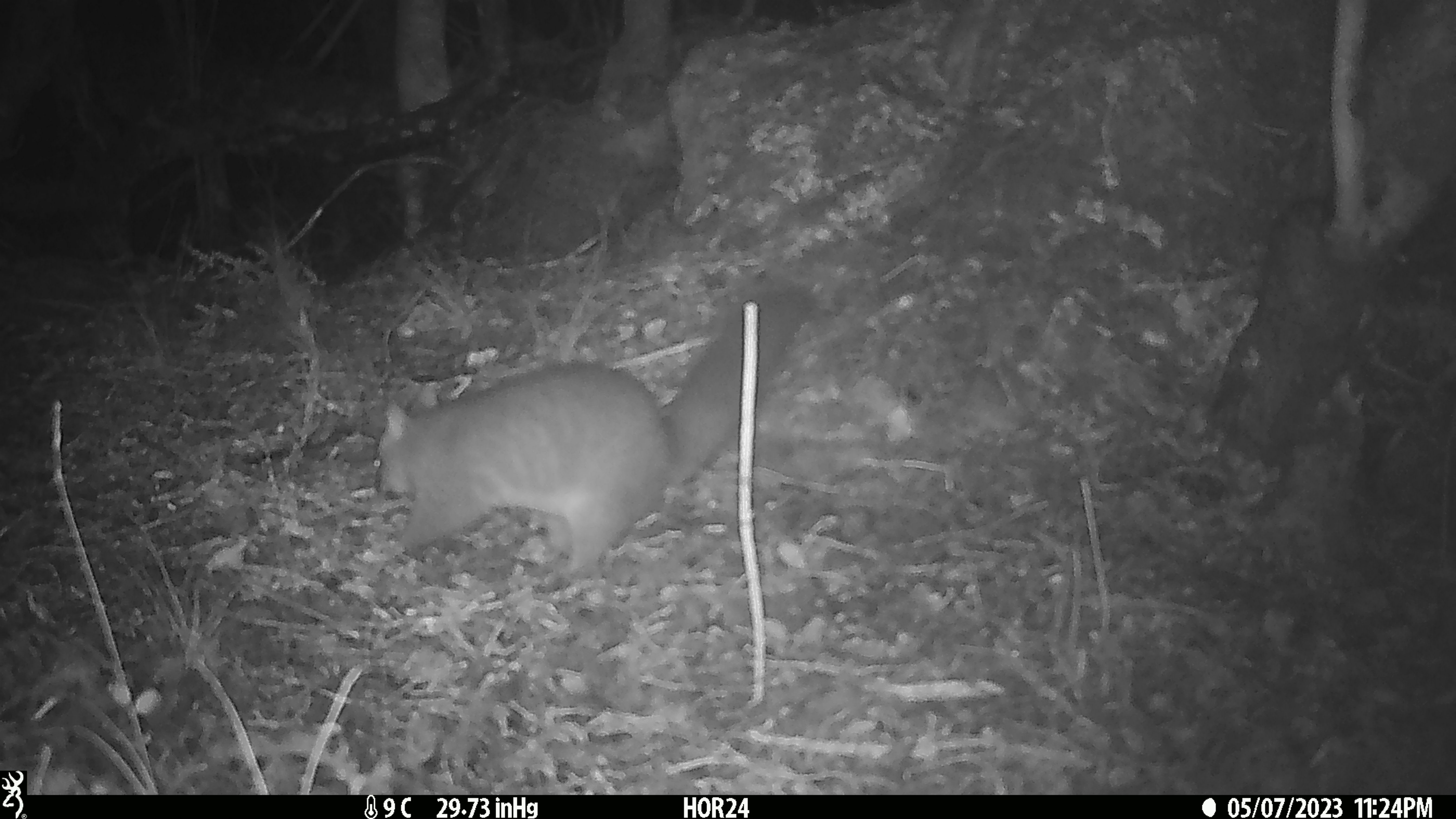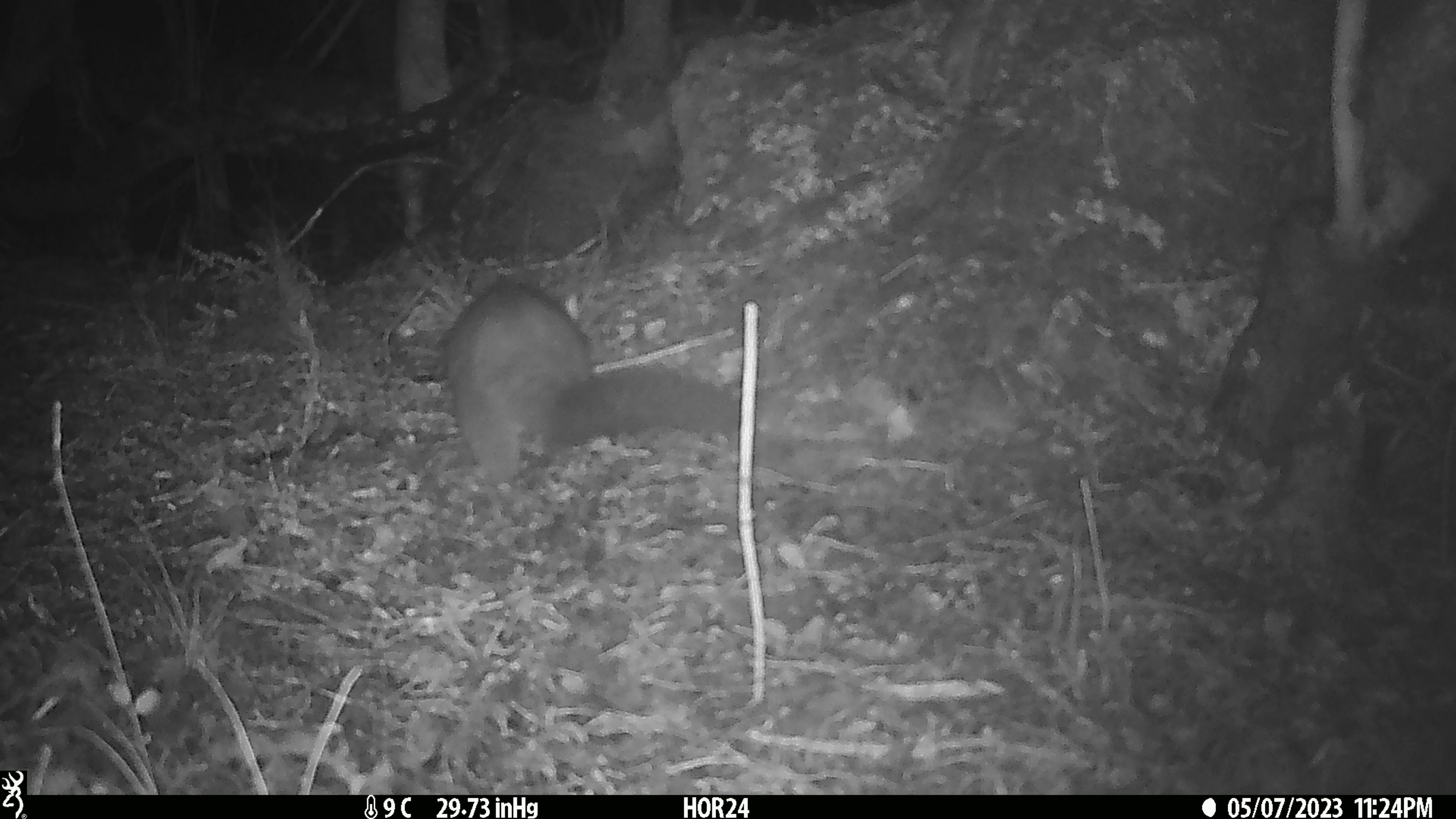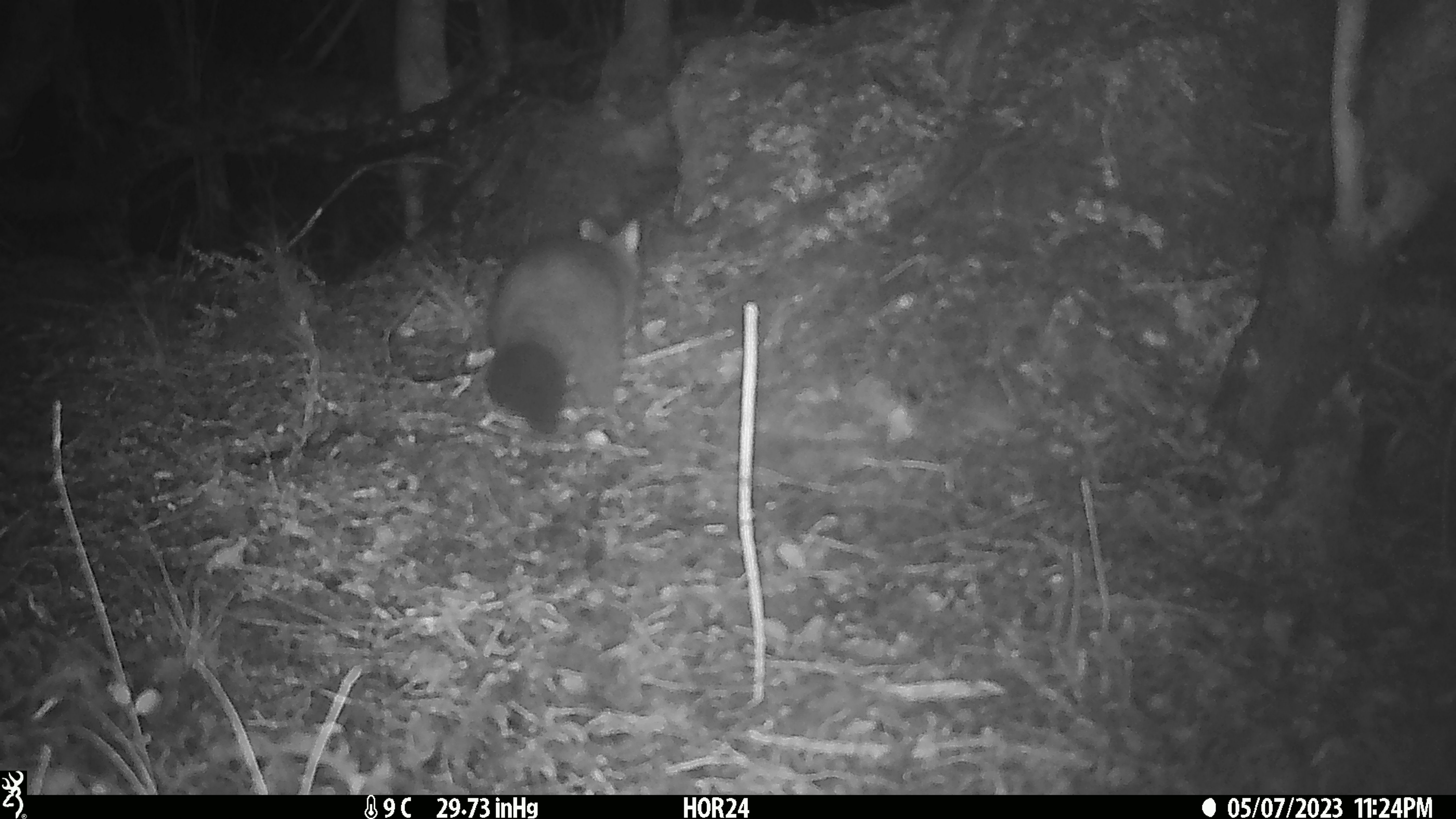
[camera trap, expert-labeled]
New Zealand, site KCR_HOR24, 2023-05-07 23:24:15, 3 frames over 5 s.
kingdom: Animalia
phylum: Chordata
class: Mammalia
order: Diprotodontia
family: Phalangeridae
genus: Trichosurus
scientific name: Trichosurus vulpecula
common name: common brushtail possum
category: possum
Possum (common brushtail possum) (Trichosurus vulpecula).